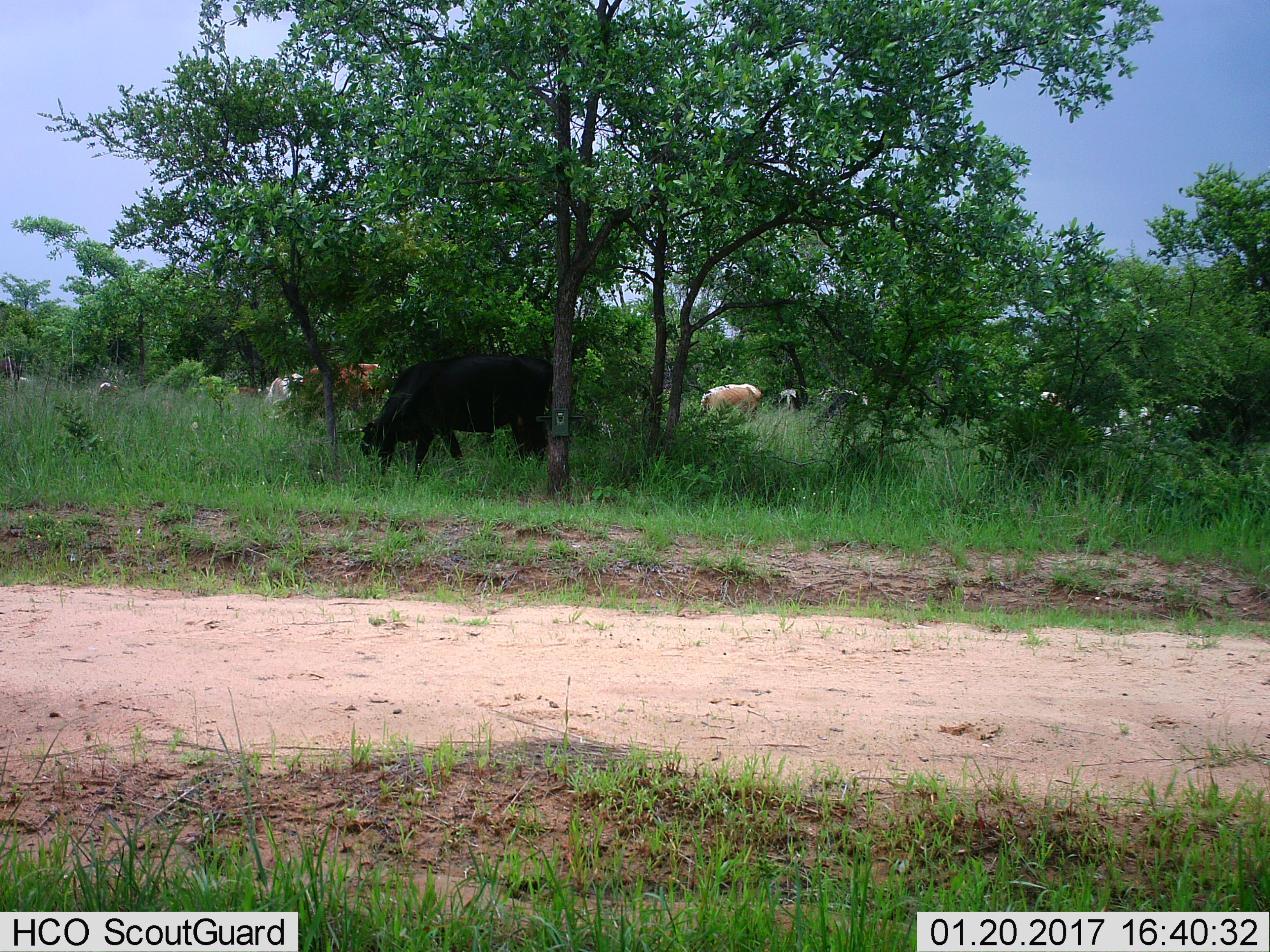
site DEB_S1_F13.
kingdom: Animalia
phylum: Chordata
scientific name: Vertebrata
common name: domestic animal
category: domesticanimal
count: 11-50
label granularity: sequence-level